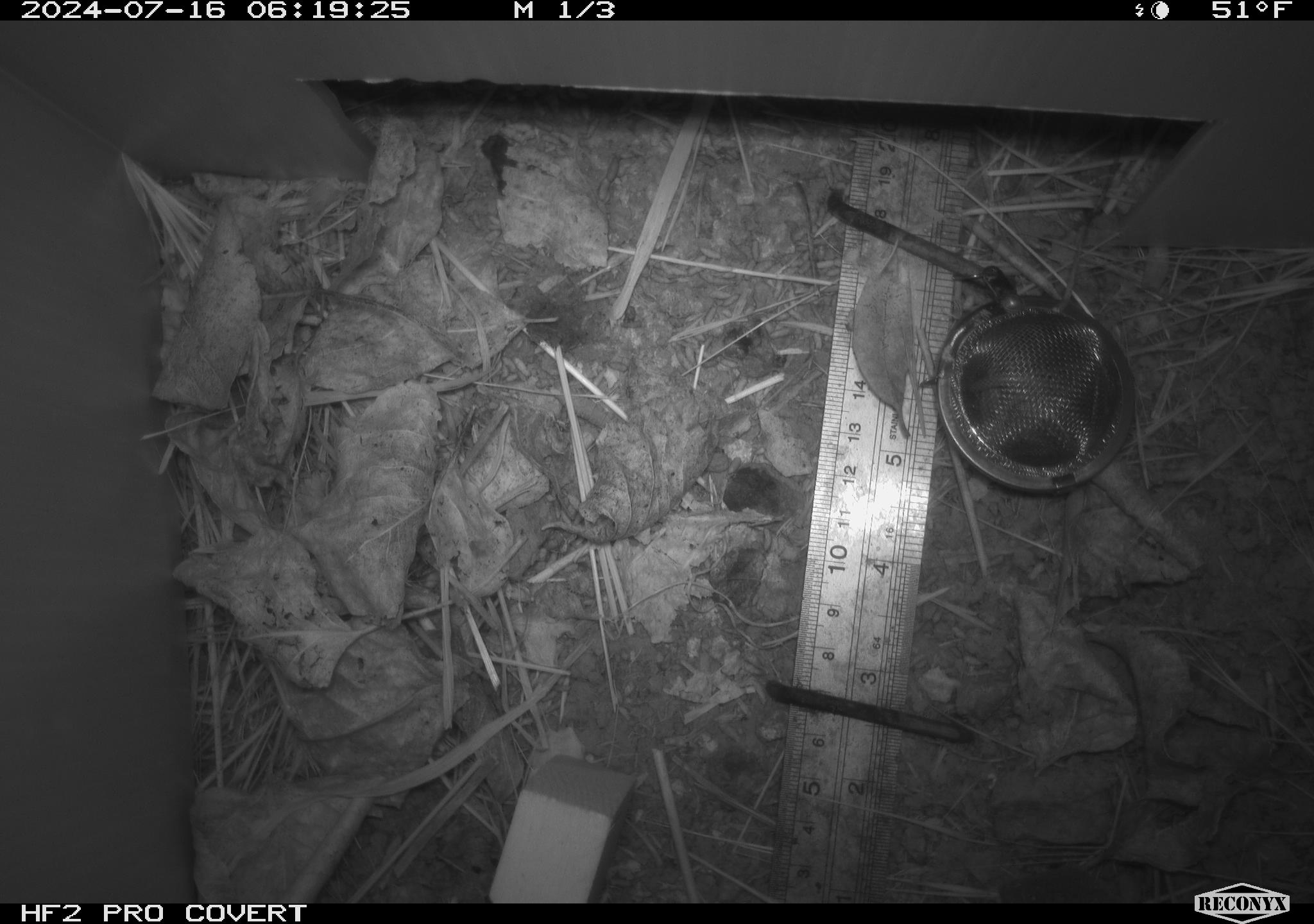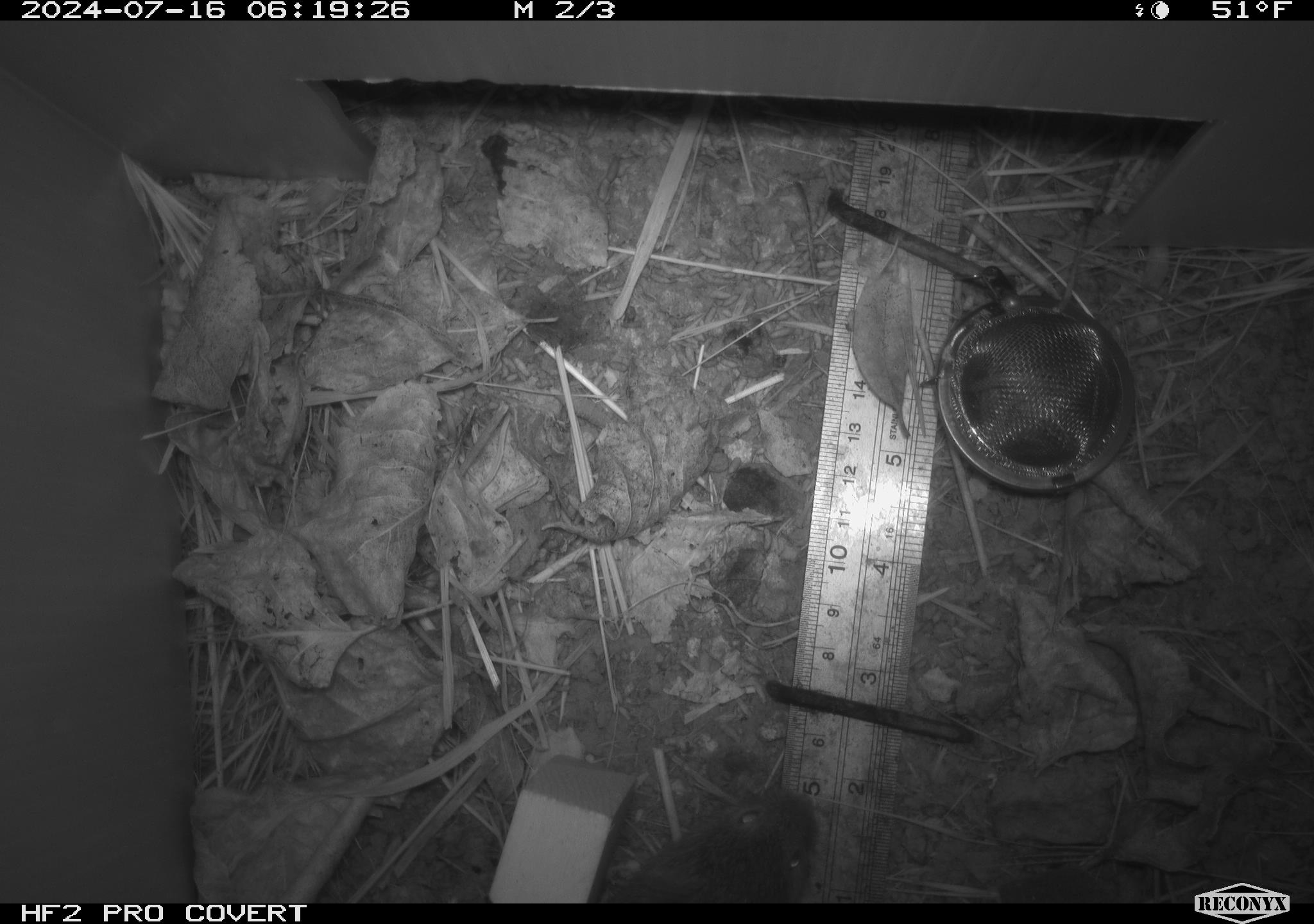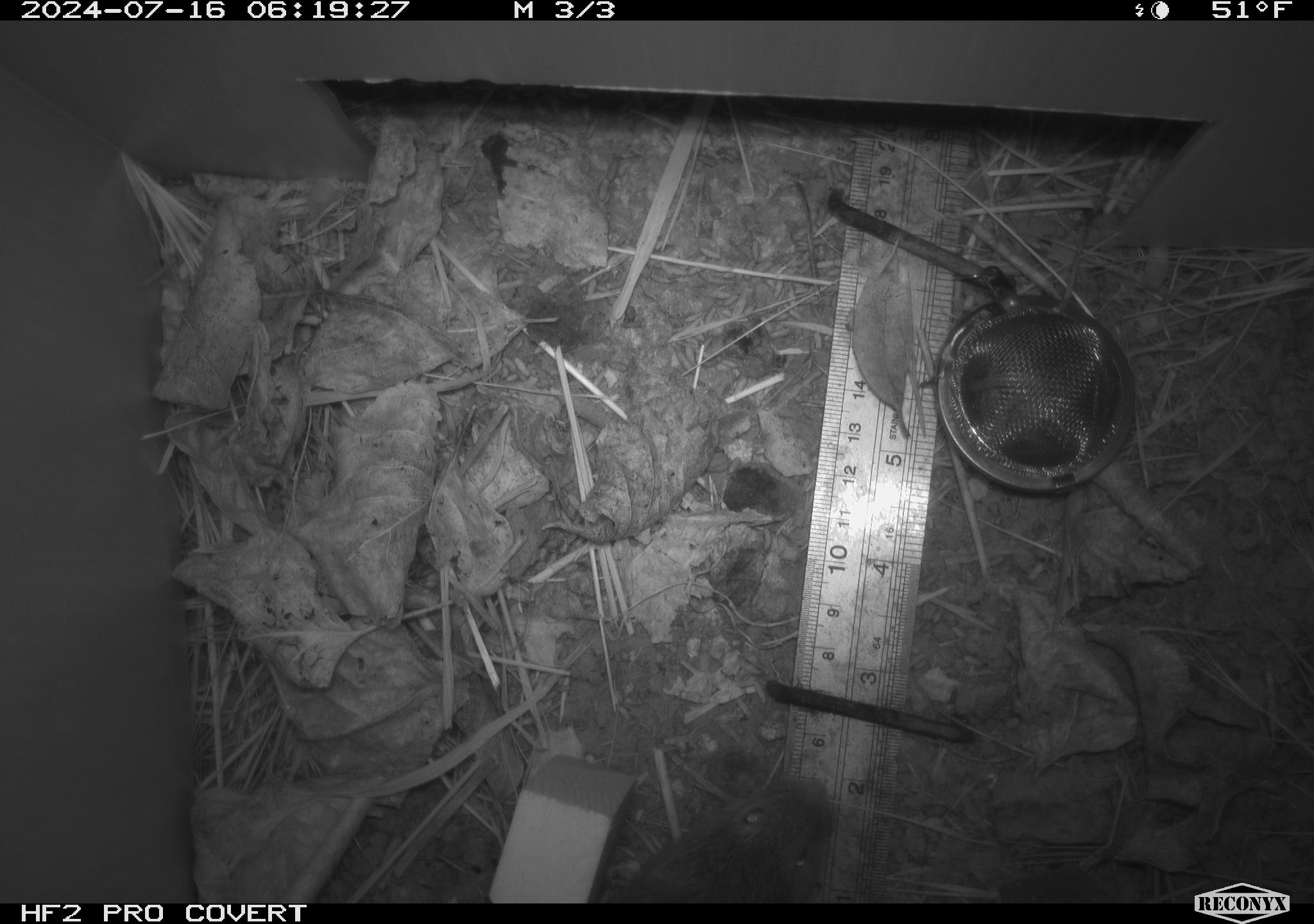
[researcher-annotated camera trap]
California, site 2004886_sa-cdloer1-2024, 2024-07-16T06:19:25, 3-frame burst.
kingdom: Animalia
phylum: Chordata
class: Mammalia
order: Rodentia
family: Cricetidae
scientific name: Arvicolinae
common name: voles, lemmings, and muskrats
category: arvicolinae subfamily